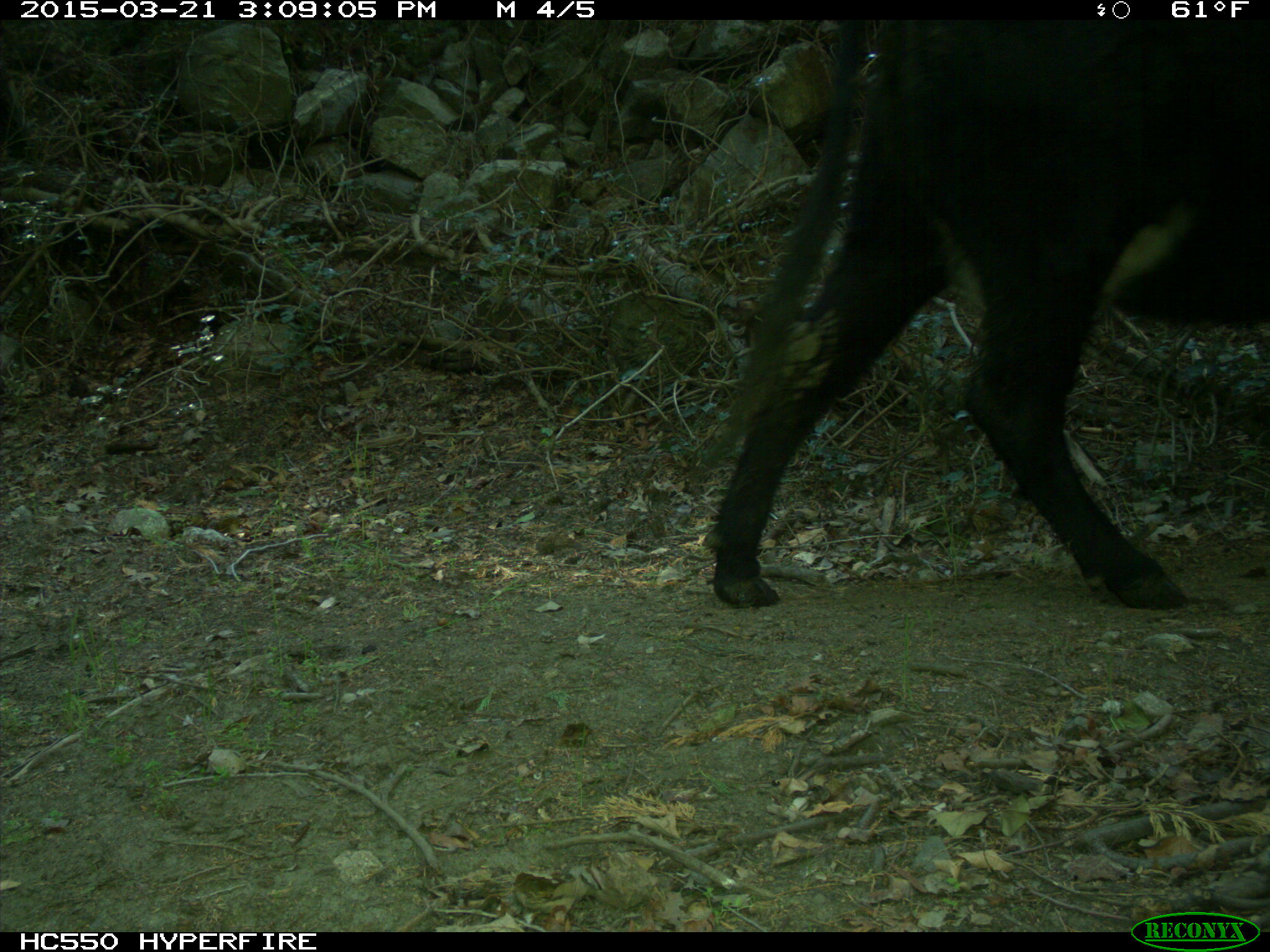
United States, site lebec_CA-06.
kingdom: Animalia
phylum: Chordata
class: Mammalia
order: Artiodactyla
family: Bovidae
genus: Bos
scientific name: Bos taurus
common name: domestic cow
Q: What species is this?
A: Bos taurus (domestic cow).